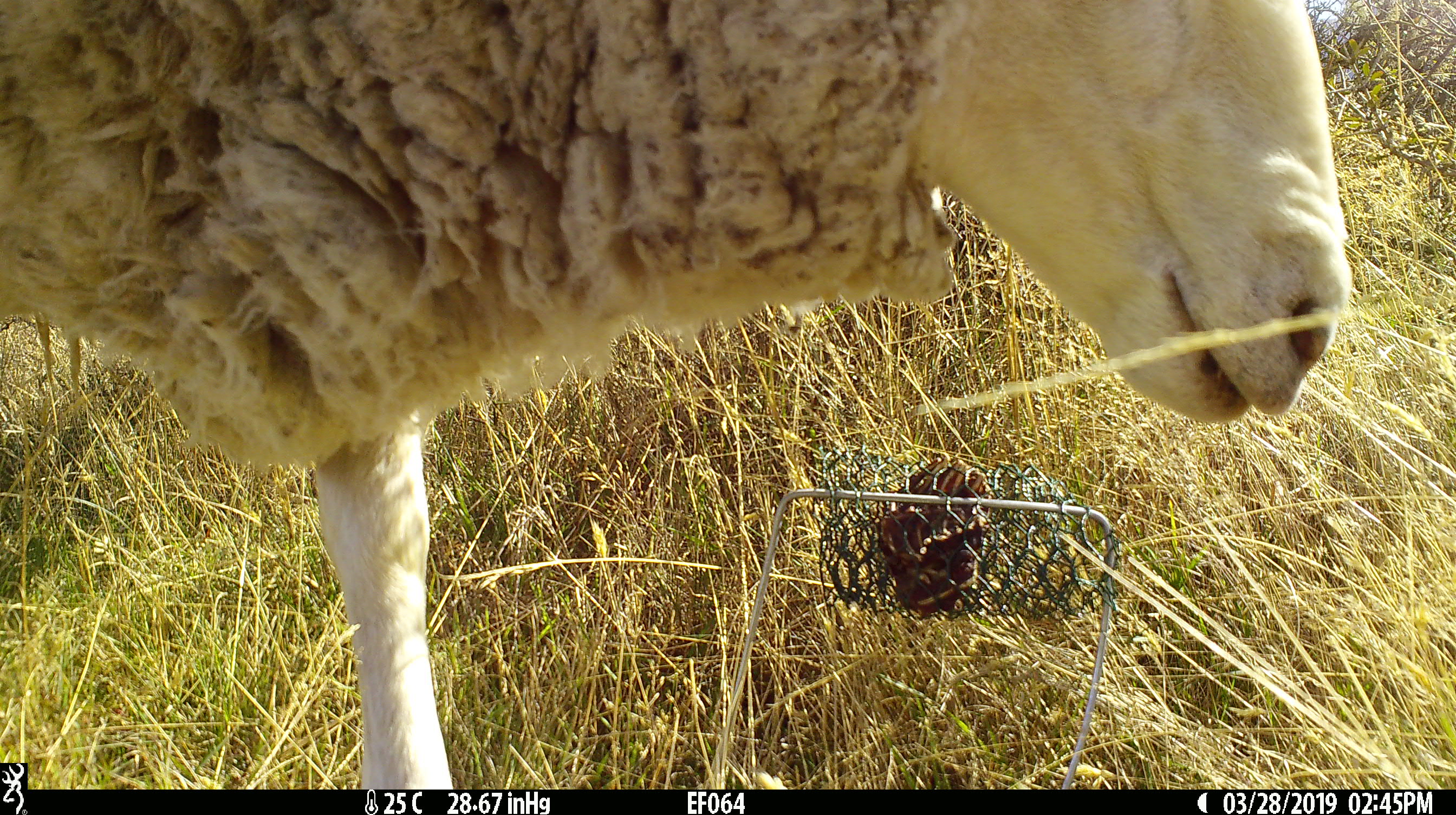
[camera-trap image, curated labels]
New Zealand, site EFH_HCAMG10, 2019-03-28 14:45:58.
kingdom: Animalia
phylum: Chordata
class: Mammalia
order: Artiodactyla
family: Bovidae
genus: Ovis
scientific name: Ovis aries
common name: domestic sheep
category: sheep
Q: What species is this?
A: Sheep (domestic sheep) (Ovis aries).